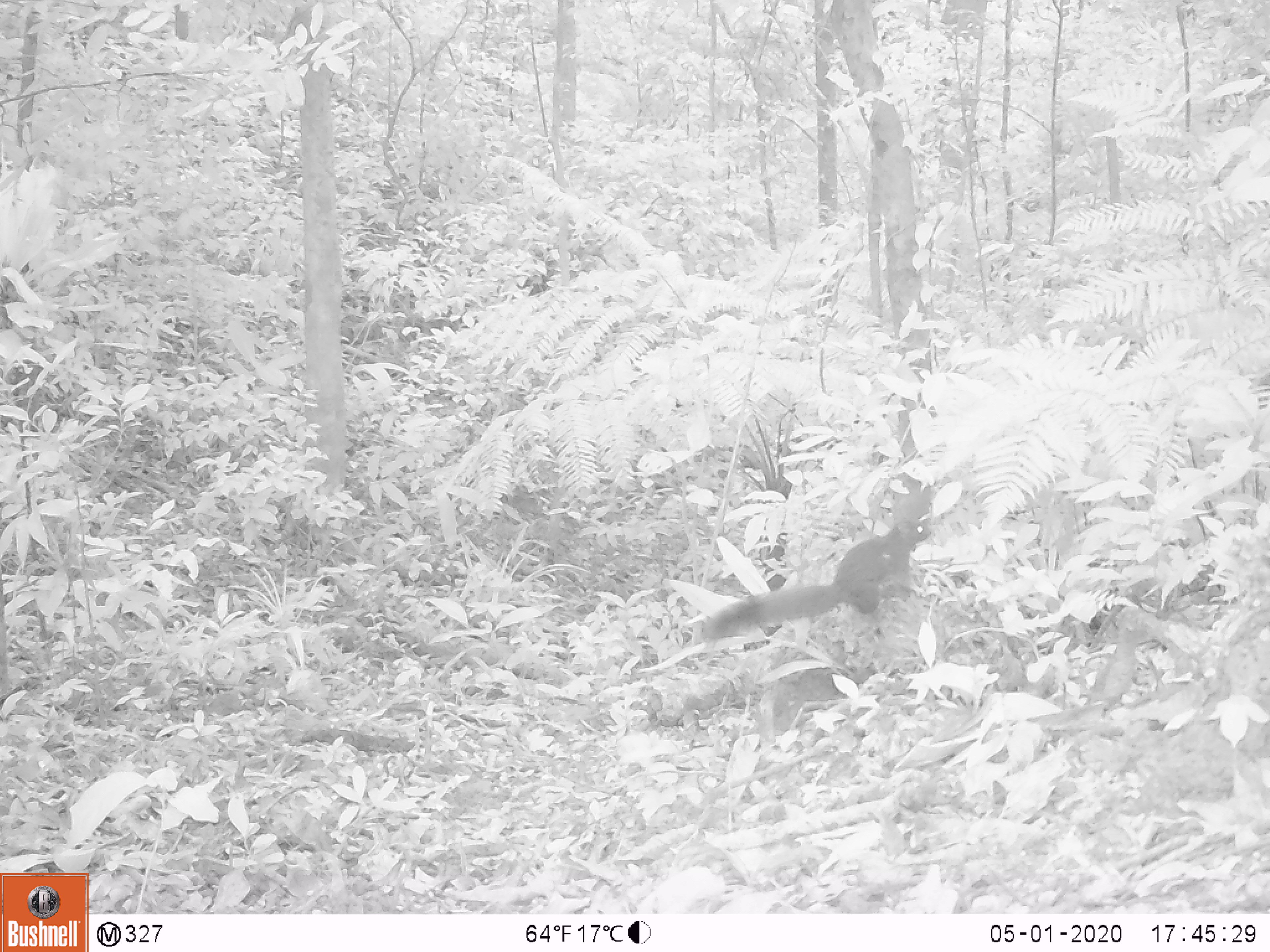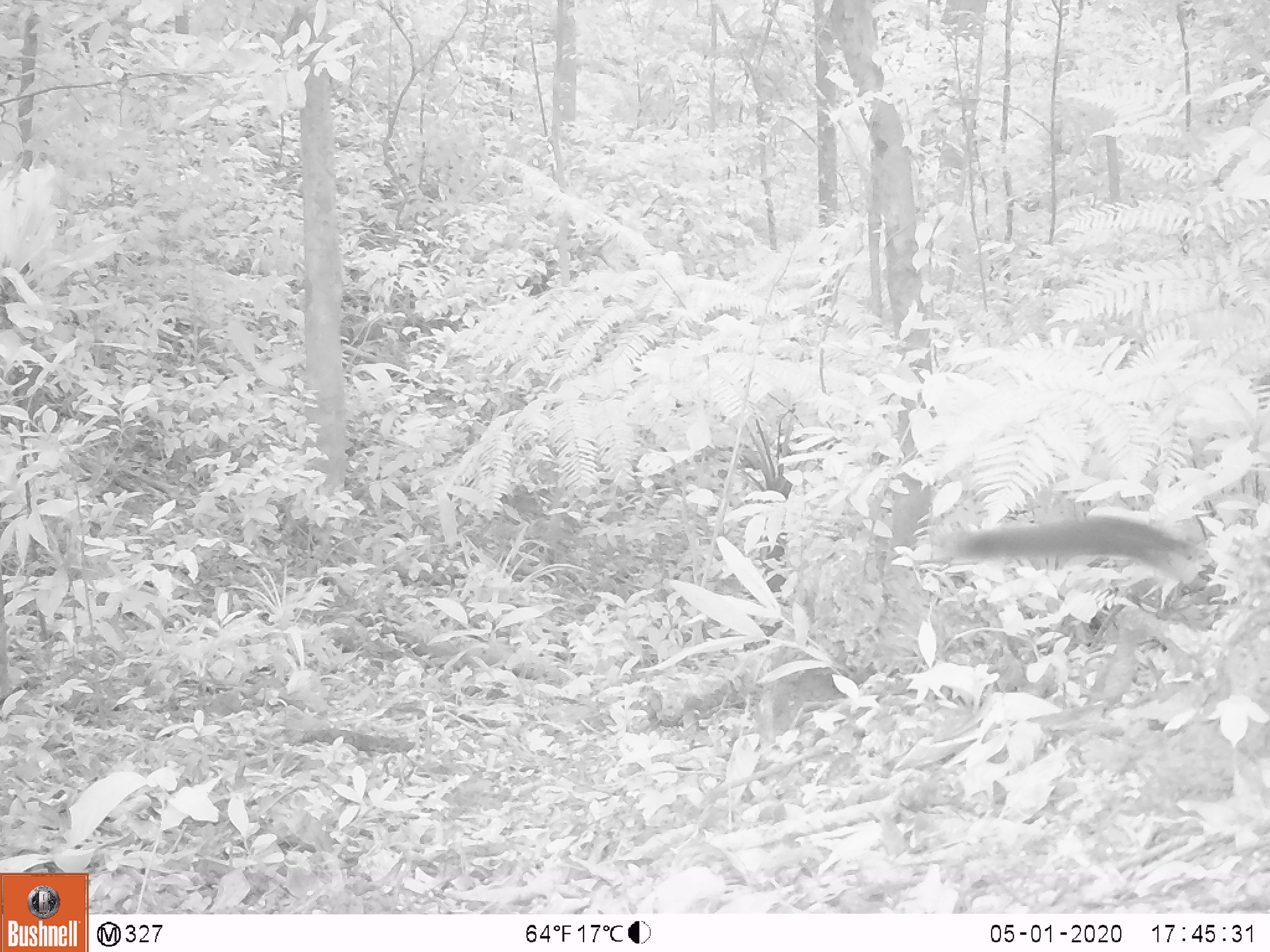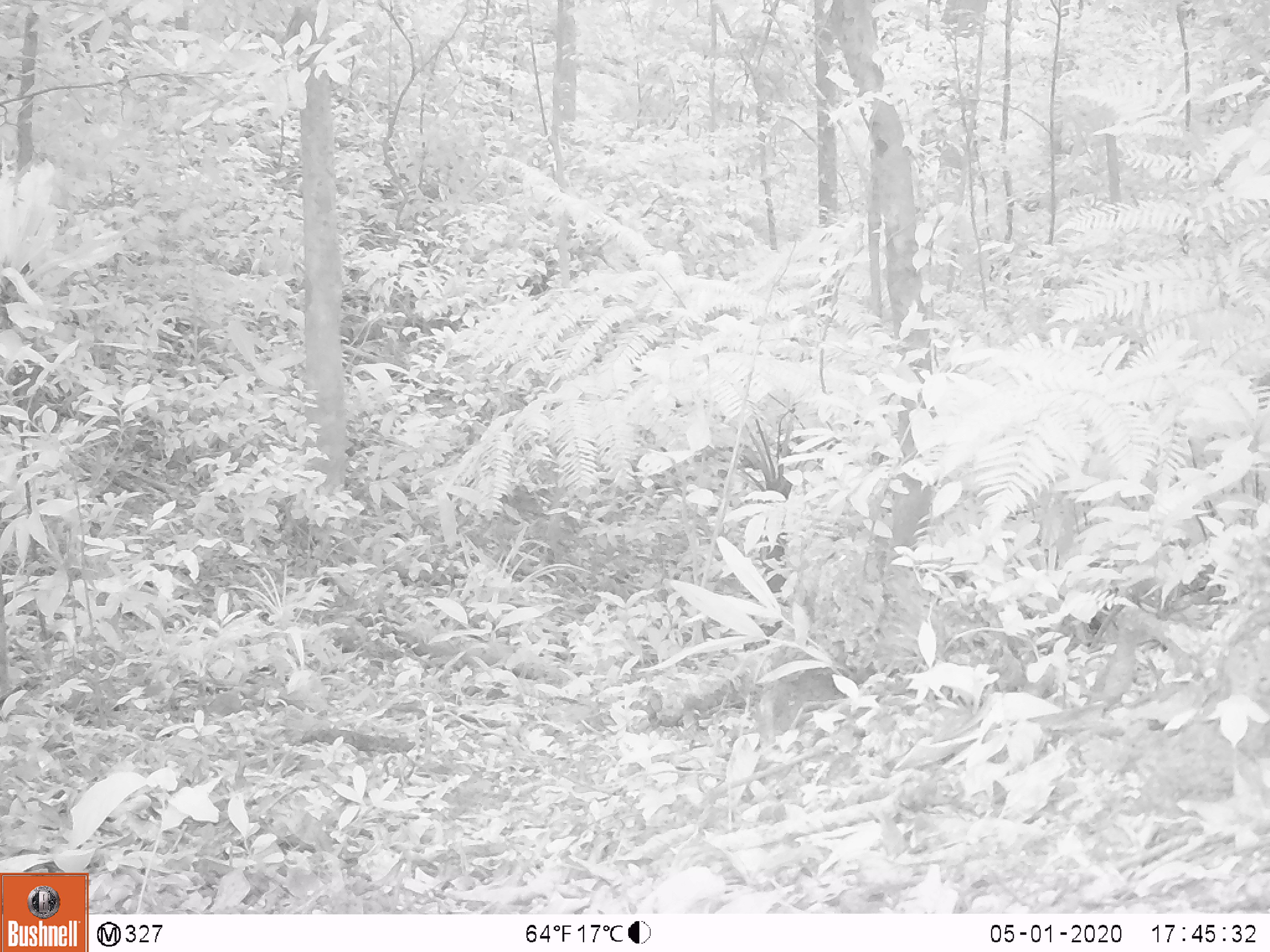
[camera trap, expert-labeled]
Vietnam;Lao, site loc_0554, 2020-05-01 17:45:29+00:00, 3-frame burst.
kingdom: Animalia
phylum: Chordata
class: Mammalia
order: Rodentia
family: Sciuridae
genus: Callosciurus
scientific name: Callosciurus erythraeus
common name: pallas's squirrel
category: pallass squirrel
Pallass squirrel (pallas's squirrel) (Callosciurus erythraeus). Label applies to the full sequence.